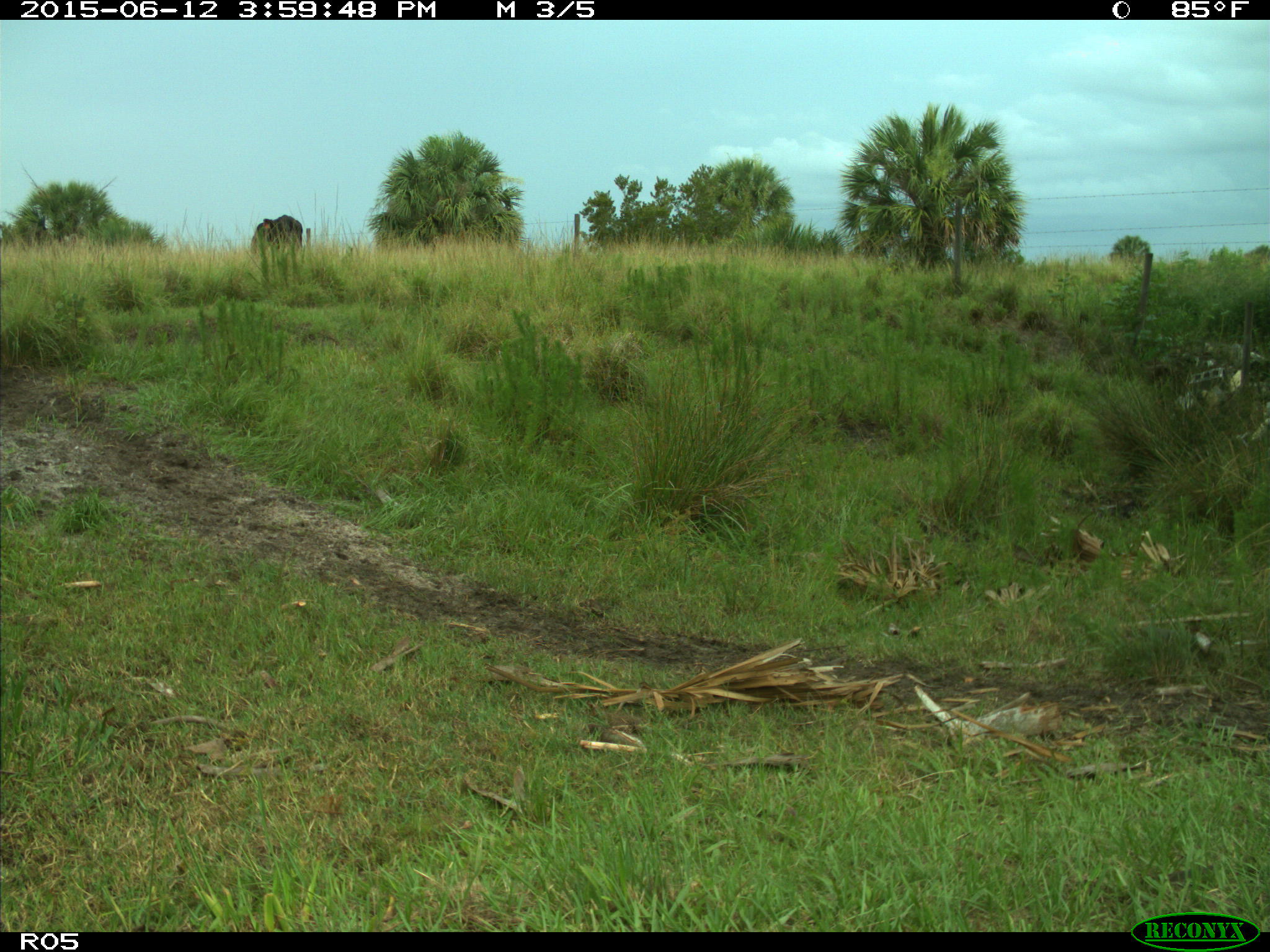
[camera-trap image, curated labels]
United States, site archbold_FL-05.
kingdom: Animalia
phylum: Chordata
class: Mammalia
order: Artiodactyla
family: Bovidae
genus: Bos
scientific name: Bos taurus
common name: domestic cow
Bos taurus (domestic cow).